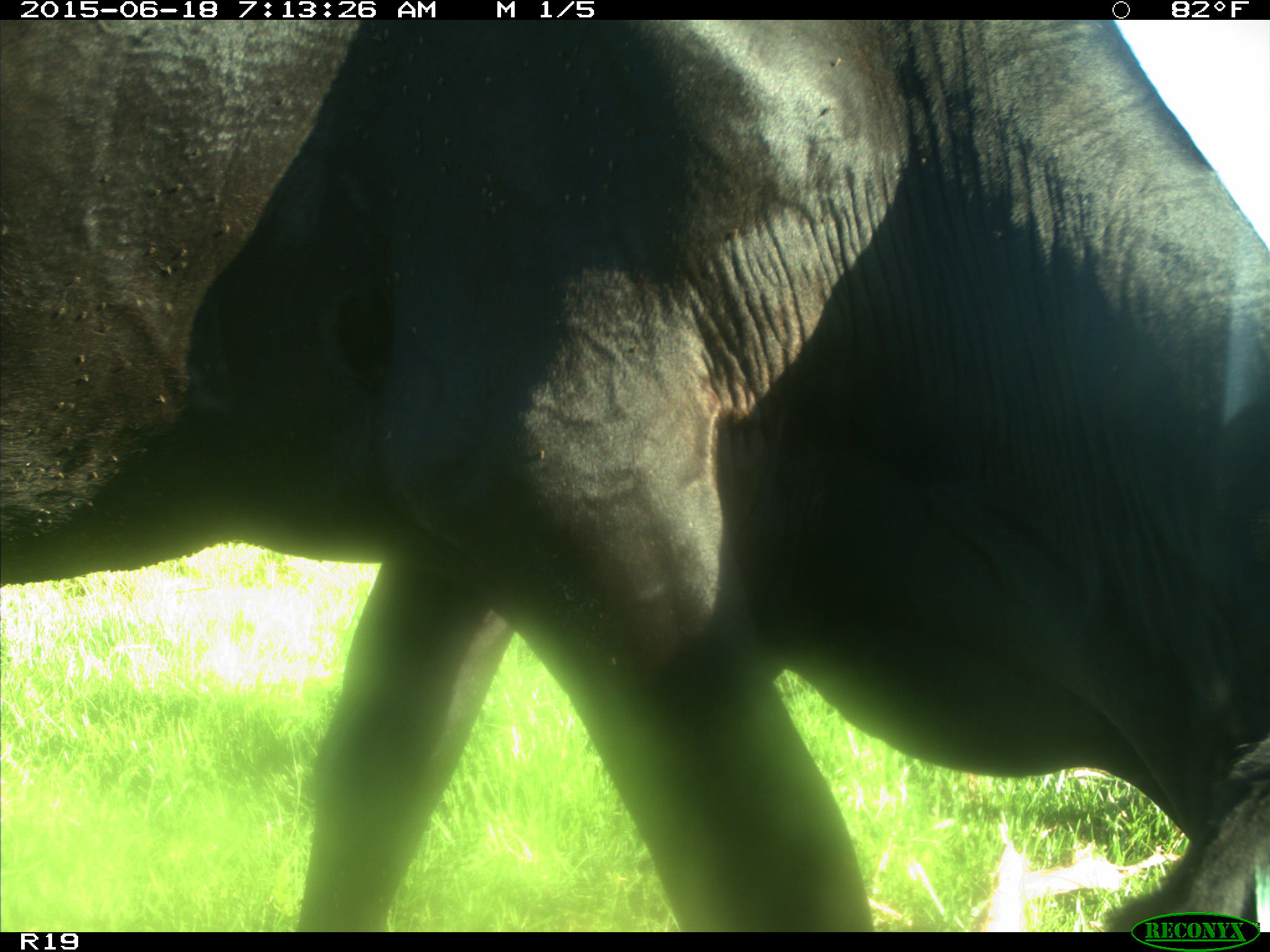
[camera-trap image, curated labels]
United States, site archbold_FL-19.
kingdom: Animalia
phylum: Chordata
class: Mammalia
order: Artiodactyla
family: Bovidae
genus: Bos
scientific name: Bos taurus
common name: domestic cow